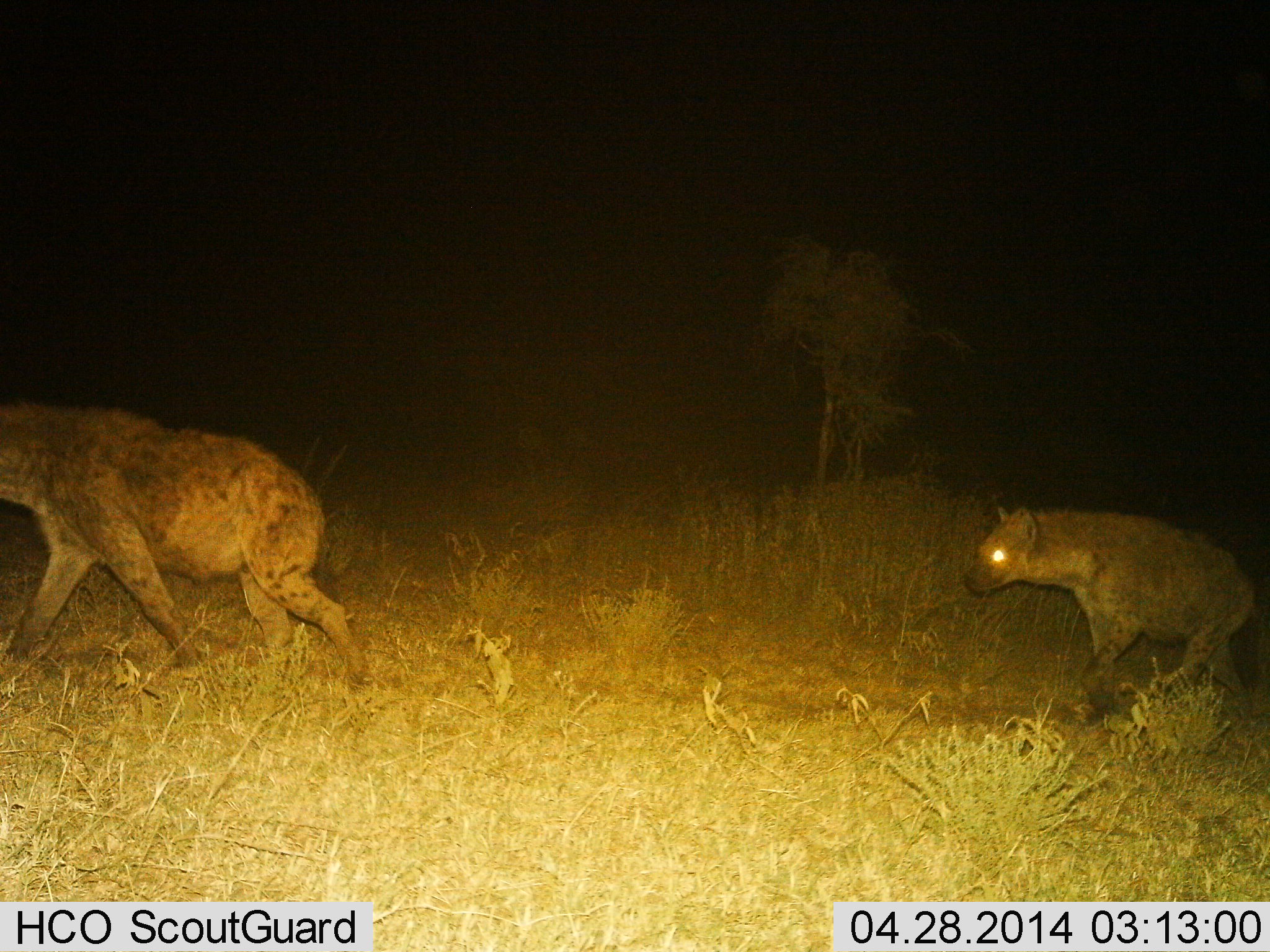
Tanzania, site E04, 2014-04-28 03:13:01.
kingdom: Animalia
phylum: Chordata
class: Mammalia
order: Carnivora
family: Hyaenidae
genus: Crocuta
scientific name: Crocuta crocuta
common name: spotted hyena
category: hyenaspotted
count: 2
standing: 5%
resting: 0%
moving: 100%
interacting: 0%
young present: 0%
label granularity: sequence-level